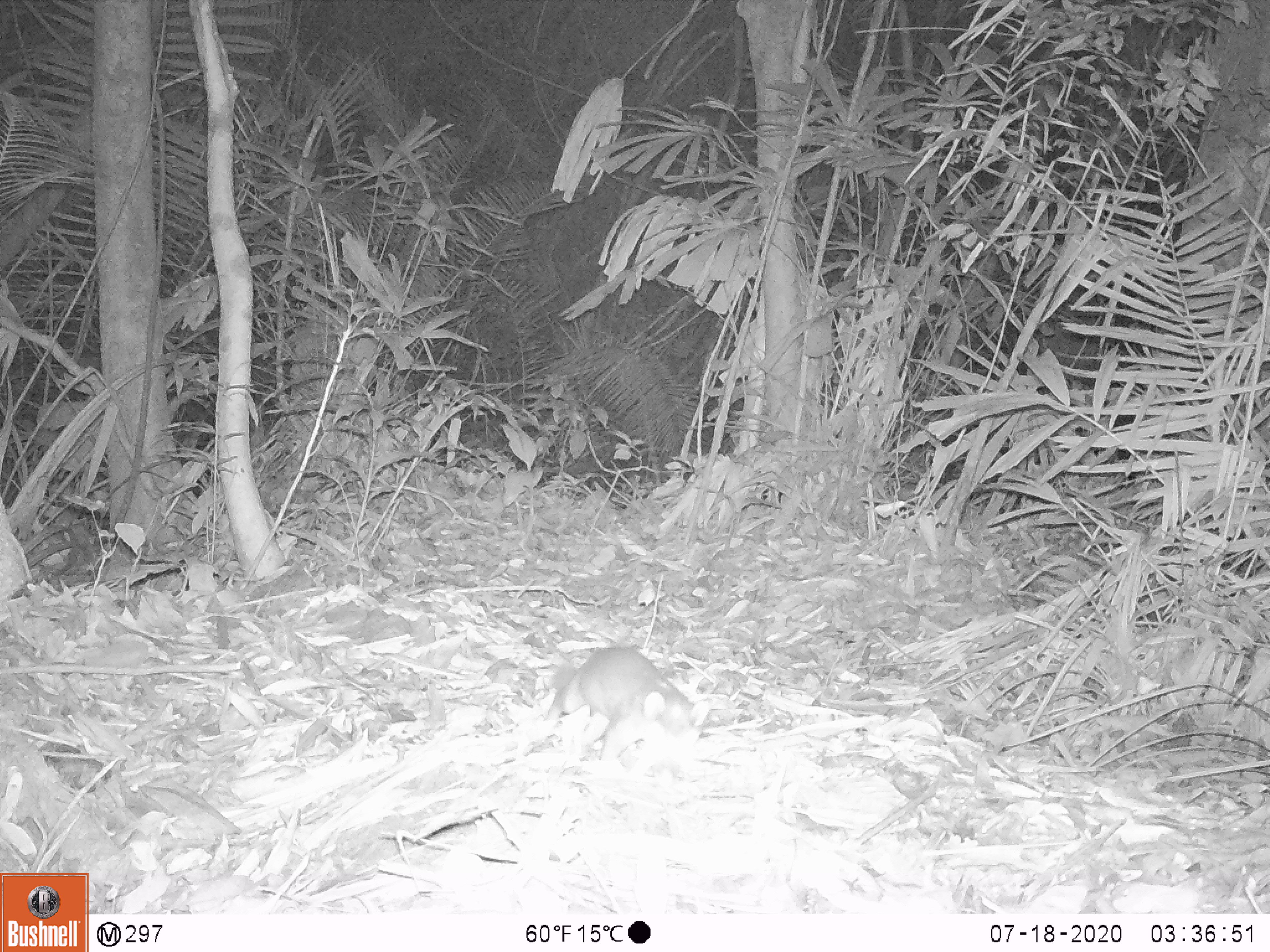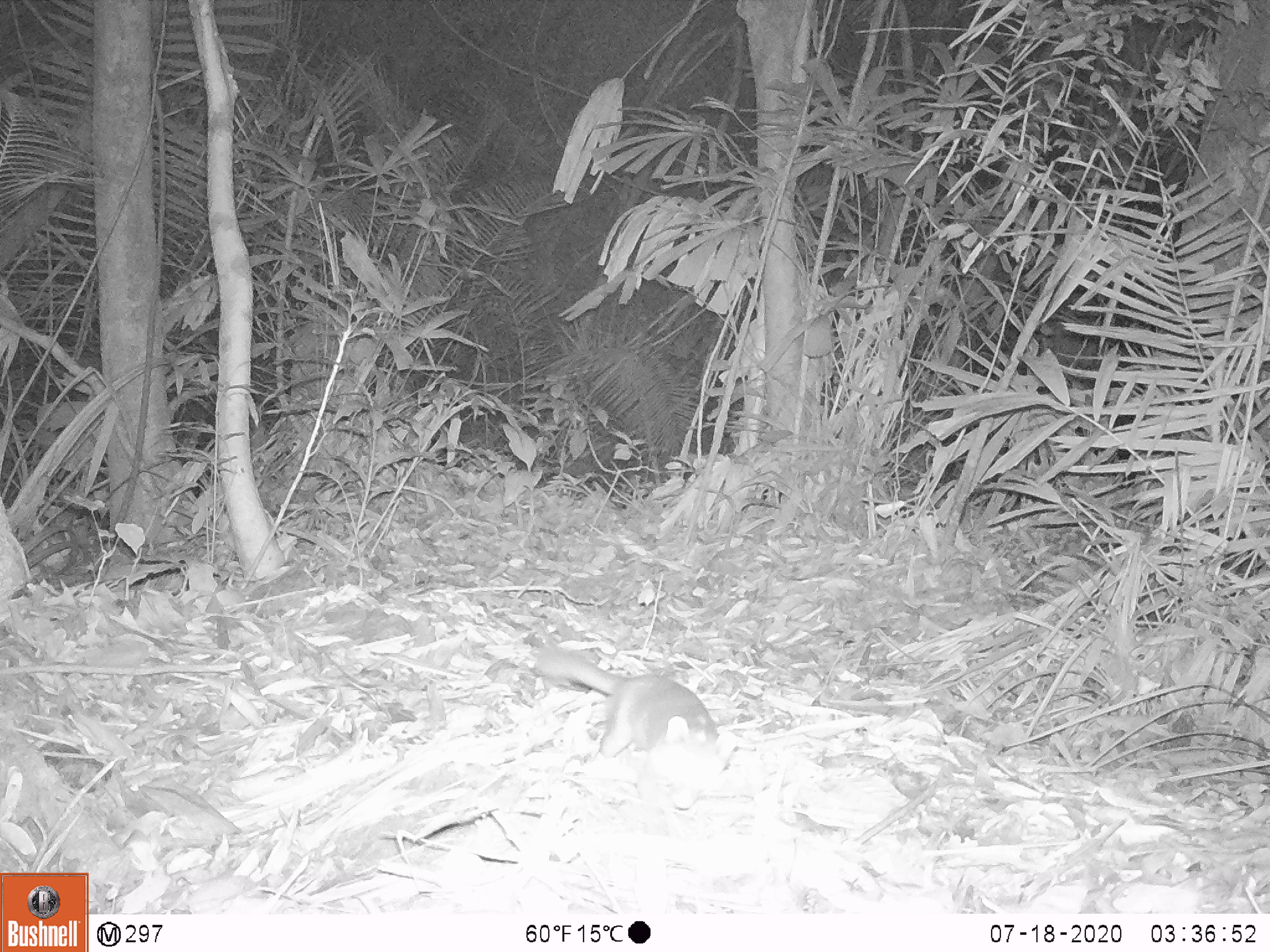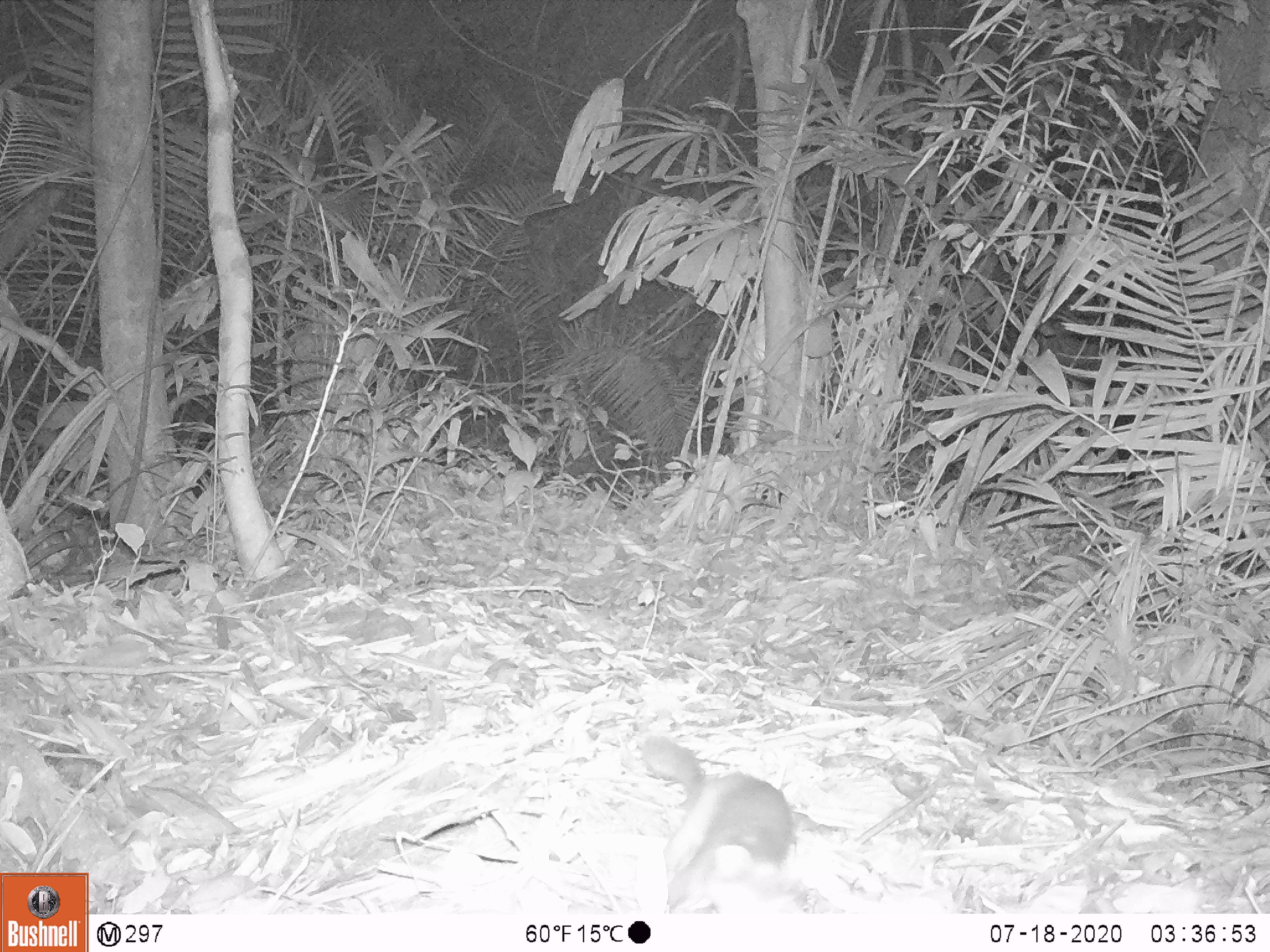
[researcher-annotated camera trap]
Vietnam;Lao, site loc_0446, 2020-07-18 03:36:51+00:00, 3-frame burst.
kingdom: Animalia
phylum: Chordata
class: Mammalia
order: Carnivora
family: Mustelidae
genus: Melogale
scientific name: Melogale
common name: ferret badger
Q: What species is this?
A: Ferret badger (Melogale).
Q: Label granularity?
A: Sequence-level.